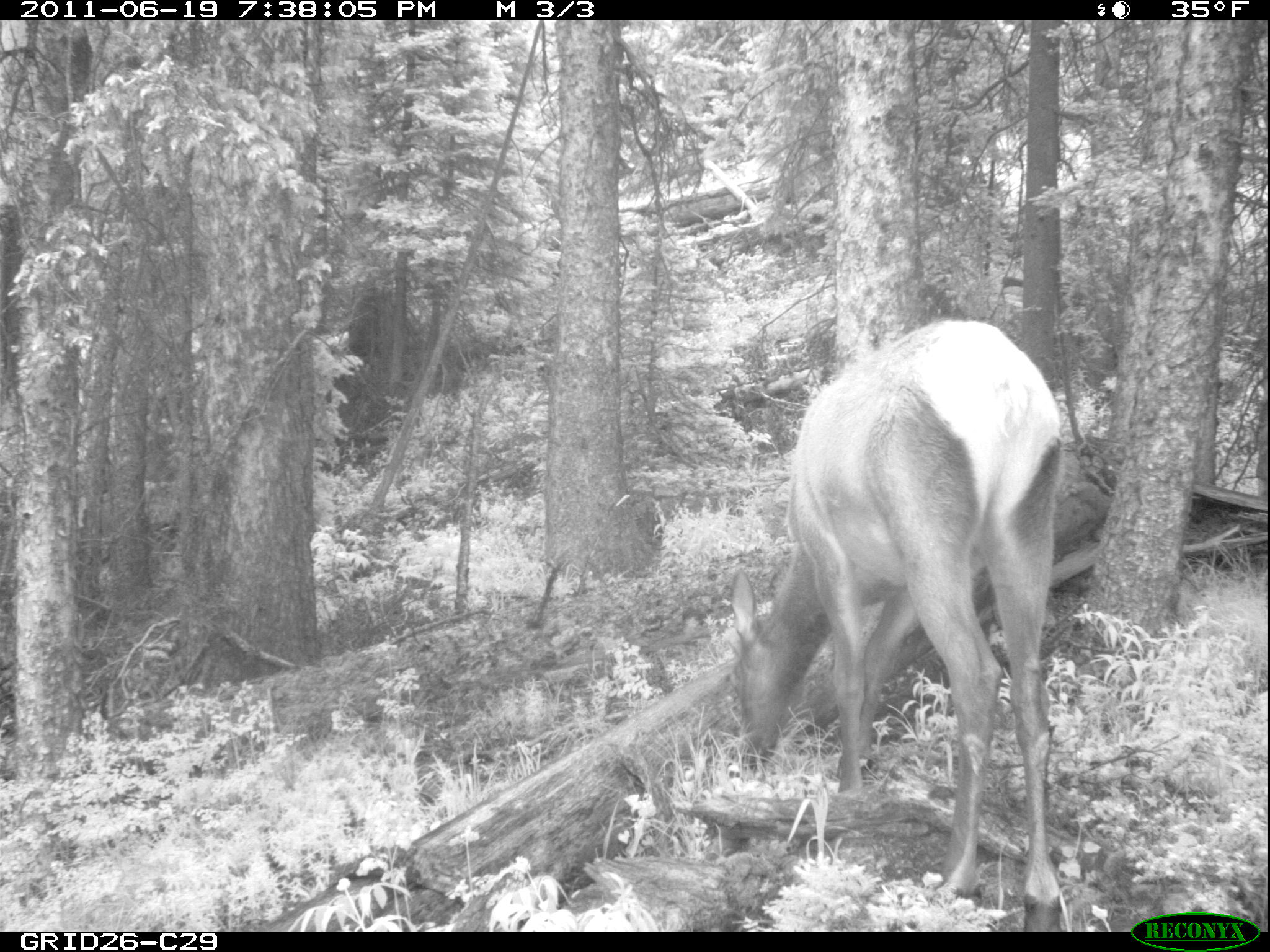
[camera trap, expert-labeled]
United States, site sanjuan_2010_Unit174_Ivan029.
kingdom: Animalia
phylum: Chordata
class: Mammalia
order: Artiodactyla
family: Cervidae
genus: Cervus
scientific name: Cervus elaphus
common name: red deer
Cervus elaphus (red deer).